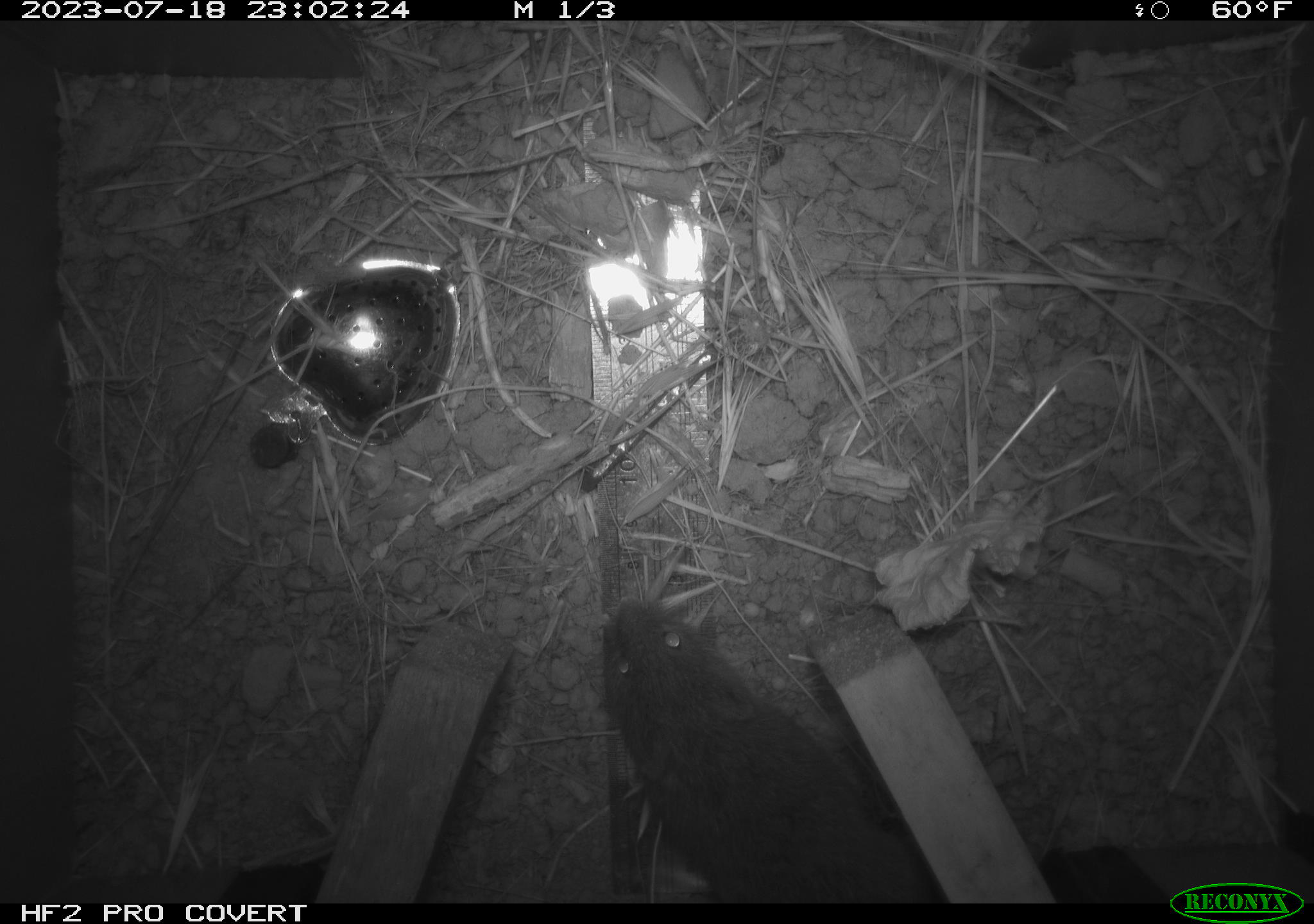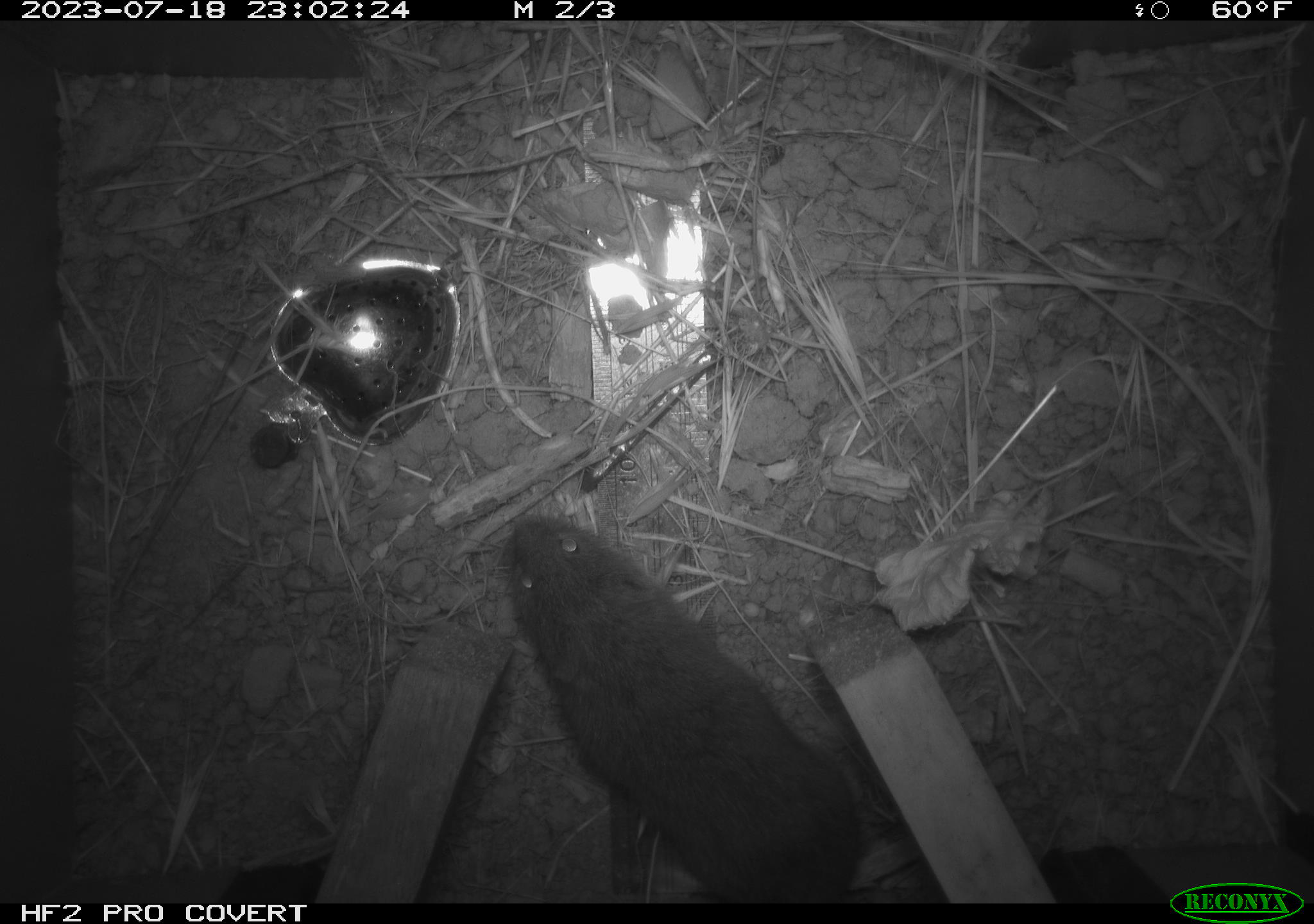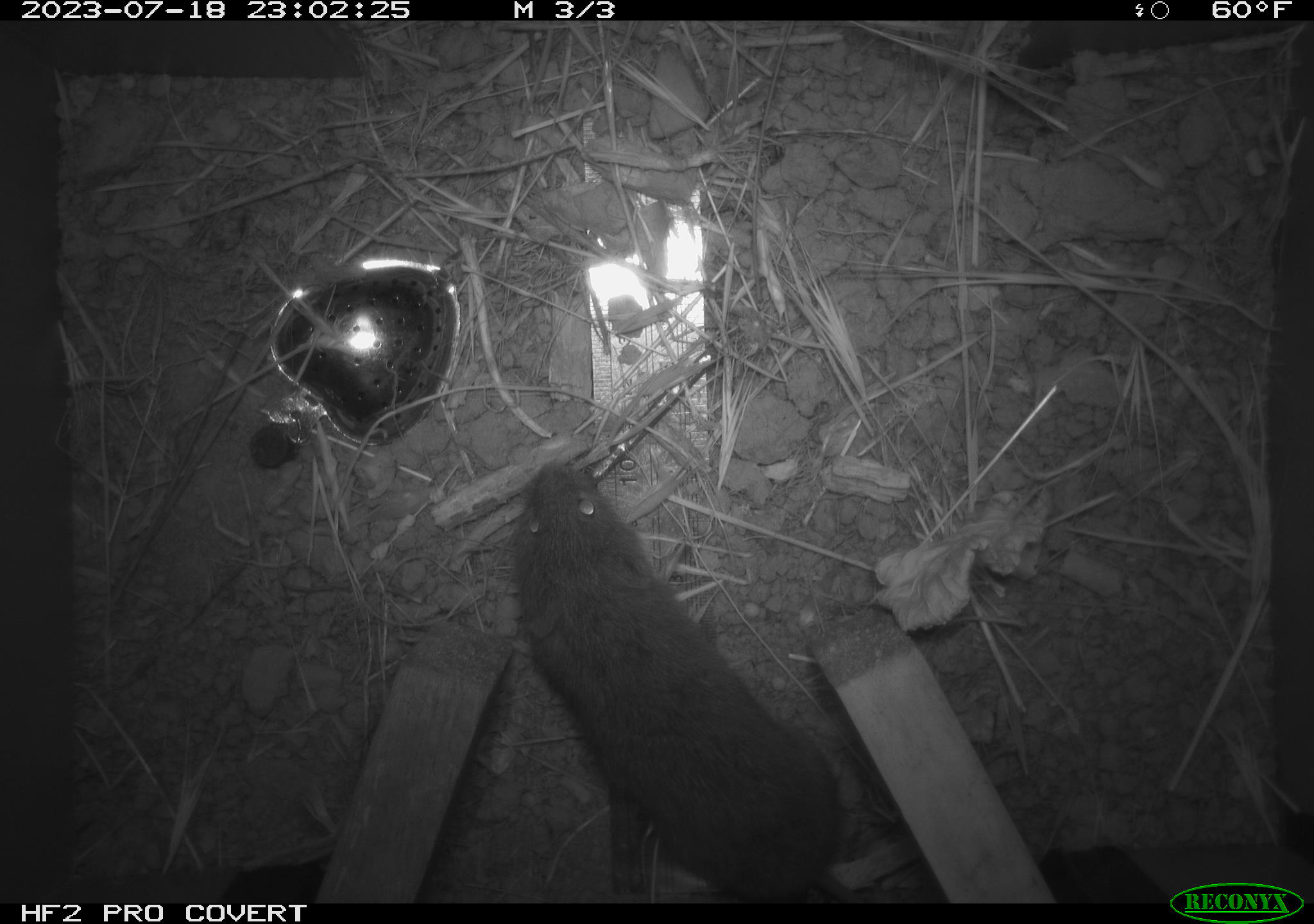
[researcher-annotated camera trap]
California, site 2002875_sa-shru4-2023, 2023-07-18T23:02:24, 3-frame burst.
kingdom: Animalia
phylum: Chordata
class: Mammalia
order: Rodentia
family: Cricetidae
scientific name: Arvicolinae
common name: voles, lemmings, and muskrats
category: arvicolinae subfamily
Arvicolinae subfamily (voles, lemmings, and muskrats) (Arvicolinae).